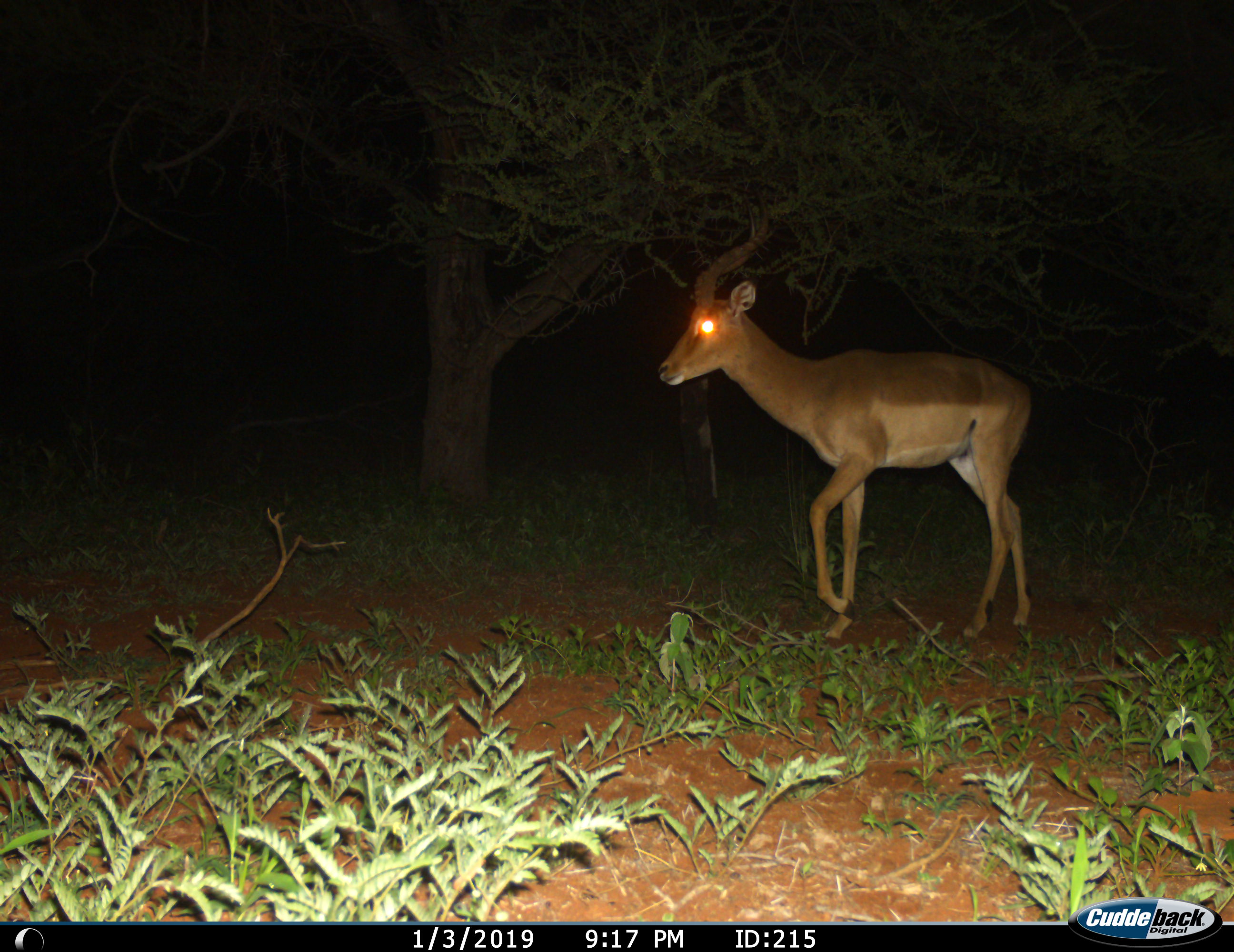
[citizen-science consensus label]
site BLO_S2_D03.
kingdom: Animalia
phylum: Chordata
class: Mammalia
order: Artiodactyla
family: Bovidae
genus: Aepyceros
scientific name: Aepyceros melampus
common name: impala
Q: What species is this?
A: Impala (Aepyceros melampus).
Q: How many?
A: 1.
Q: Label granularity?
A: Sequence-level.